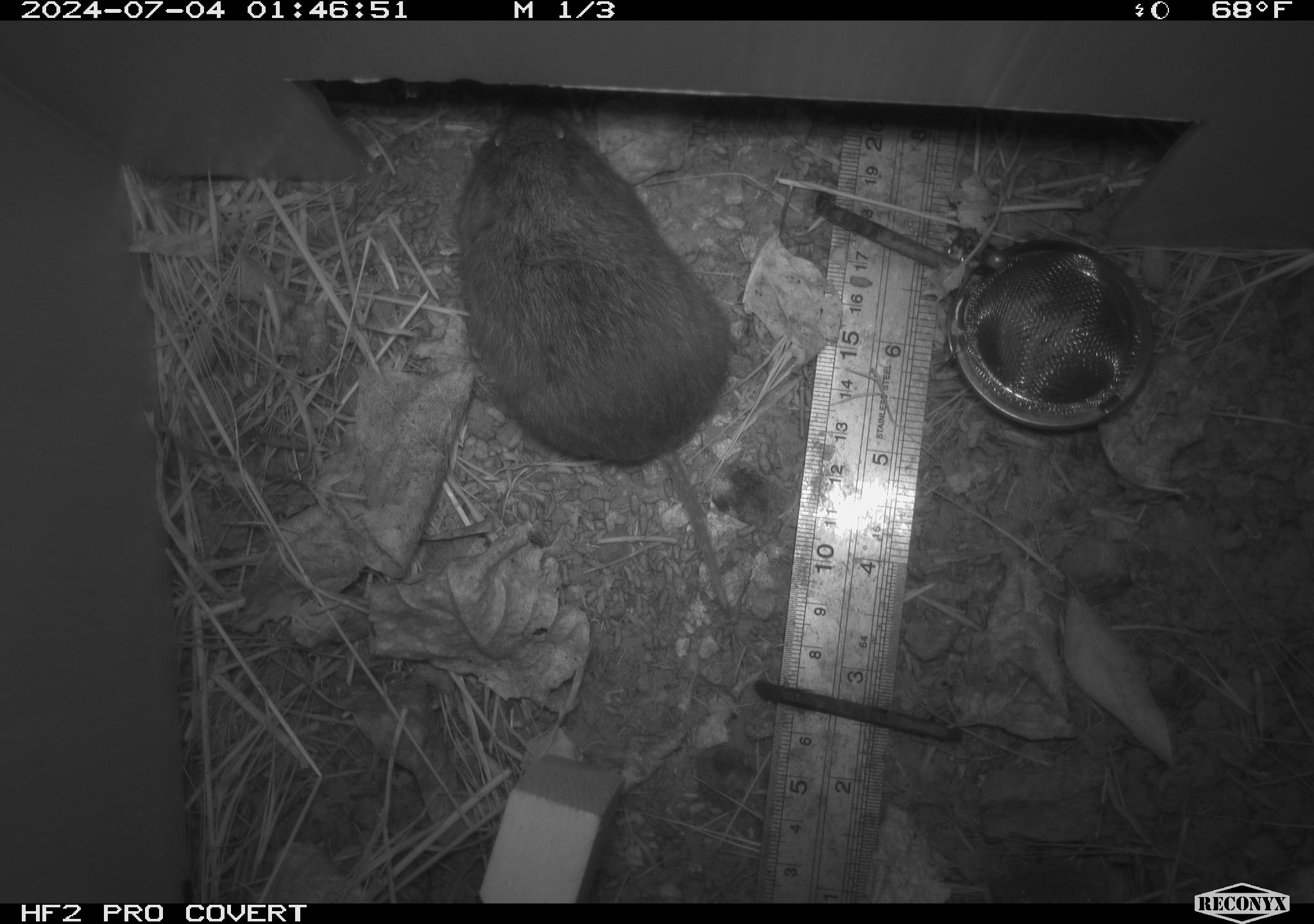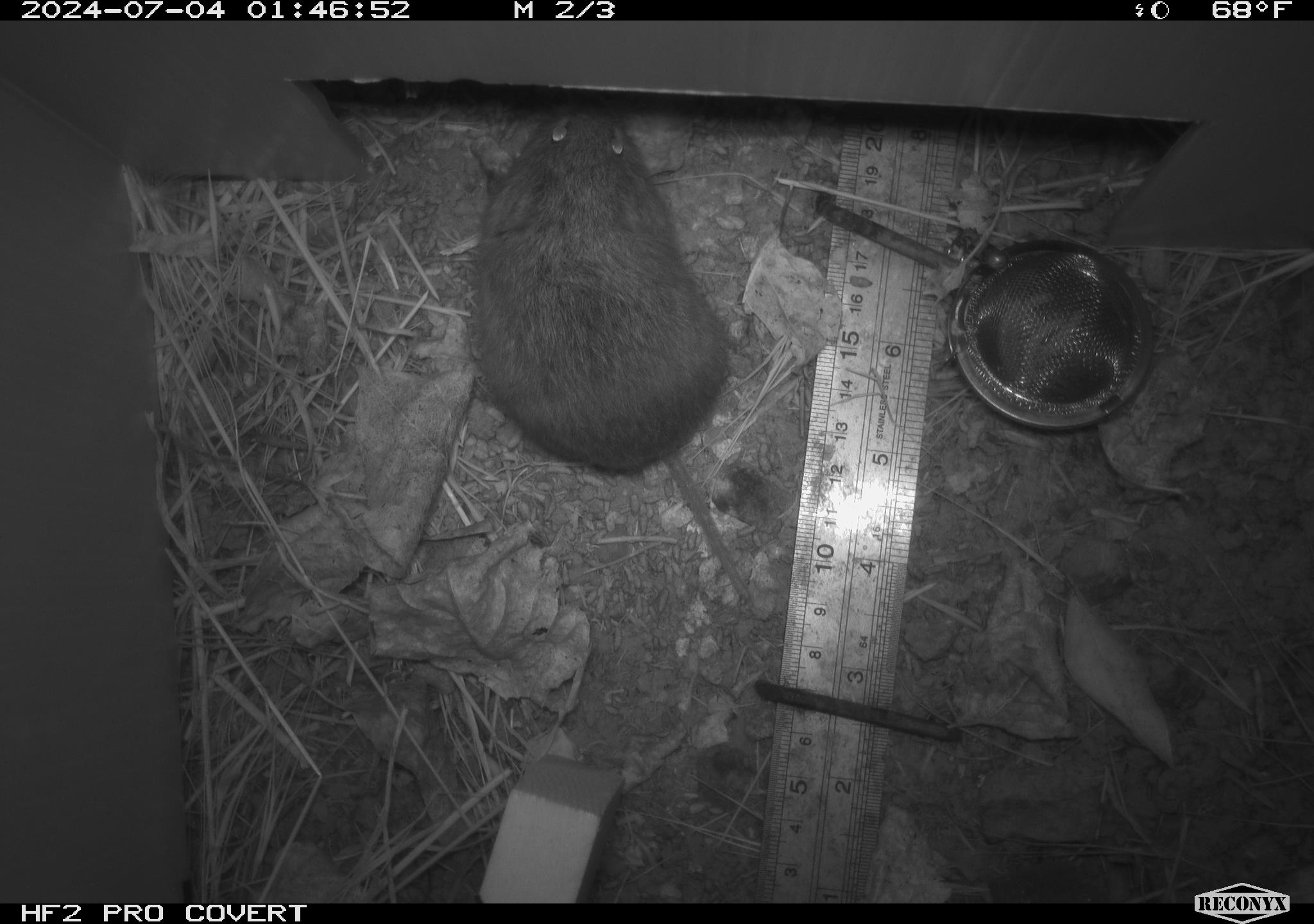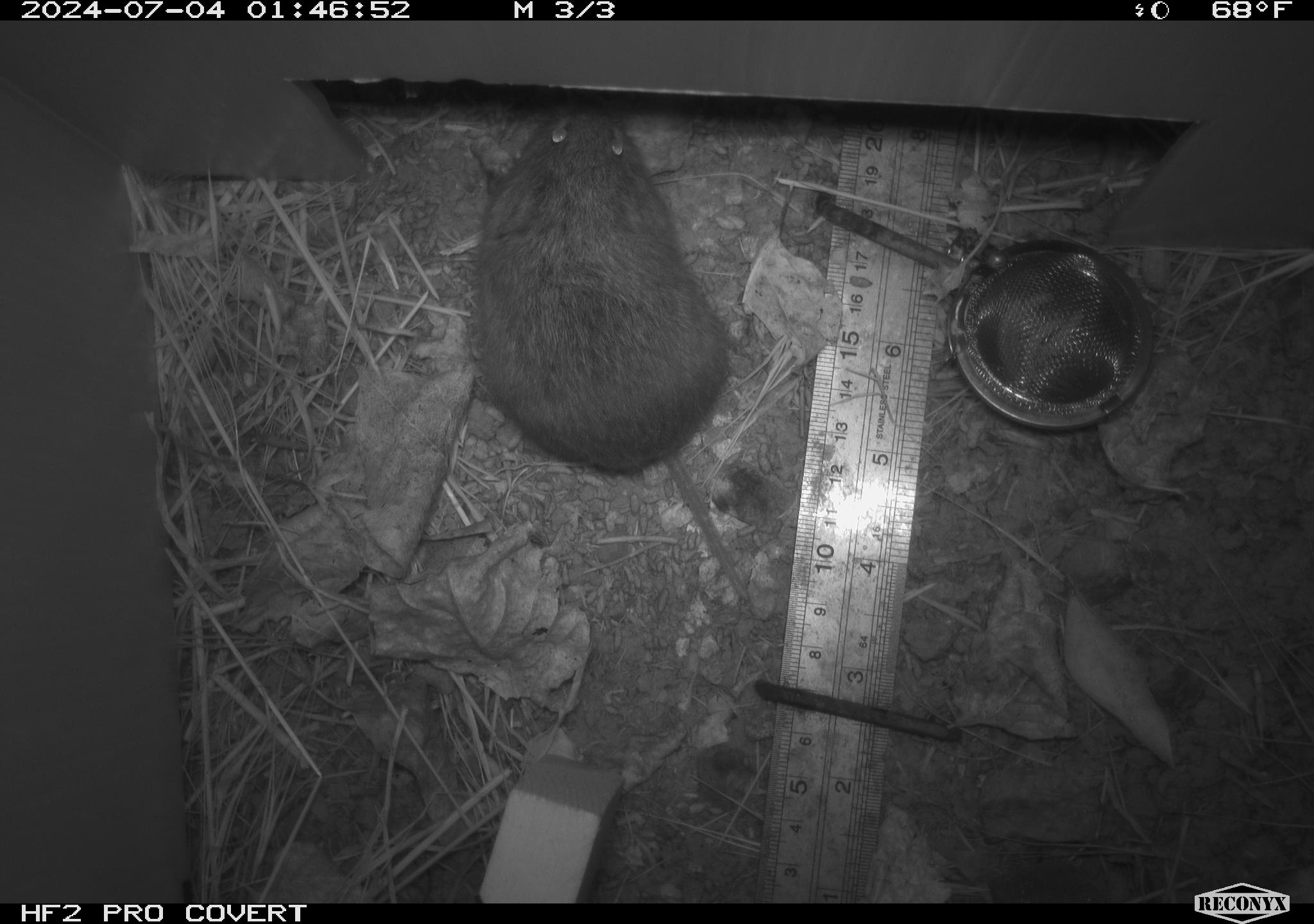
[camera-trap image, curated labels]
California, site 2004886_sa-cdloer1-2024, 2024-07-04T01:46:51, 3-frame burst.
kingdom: Animalia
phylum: Chordata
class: Mammalia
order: Rodentia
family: Cricetidae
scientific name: Arvicolinae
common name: voles, lemmings, and muskrats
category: arvicolinae subfamily